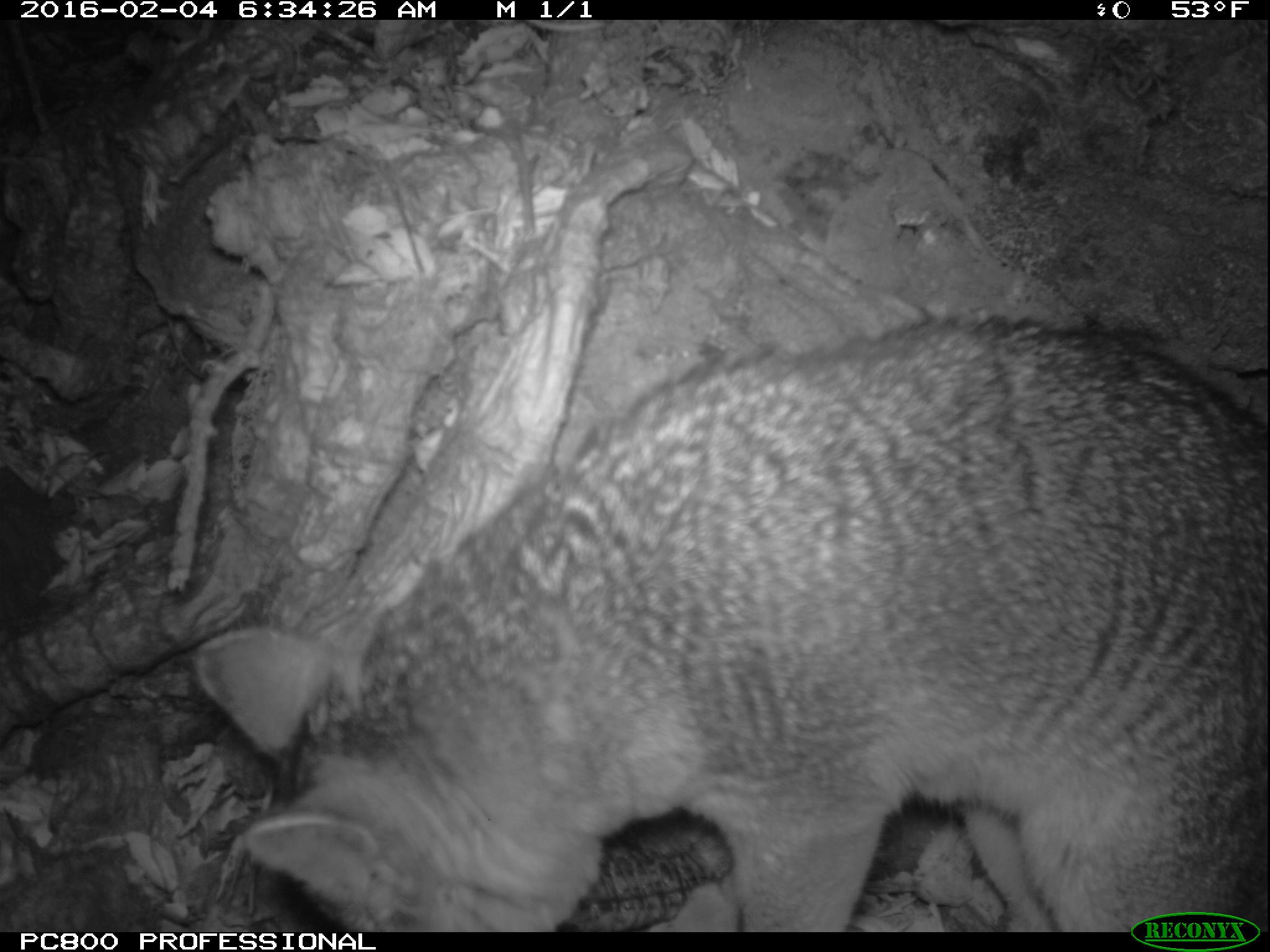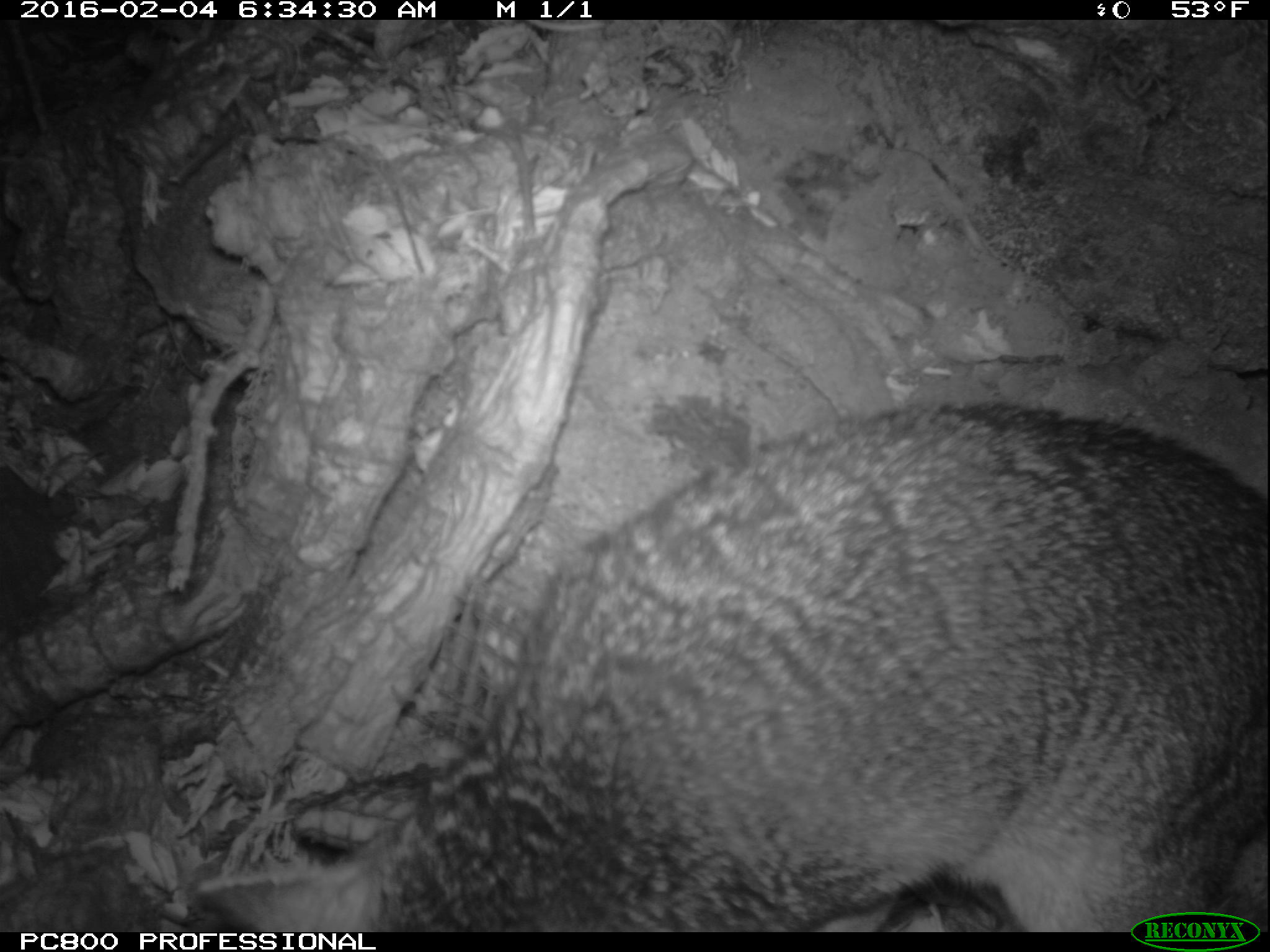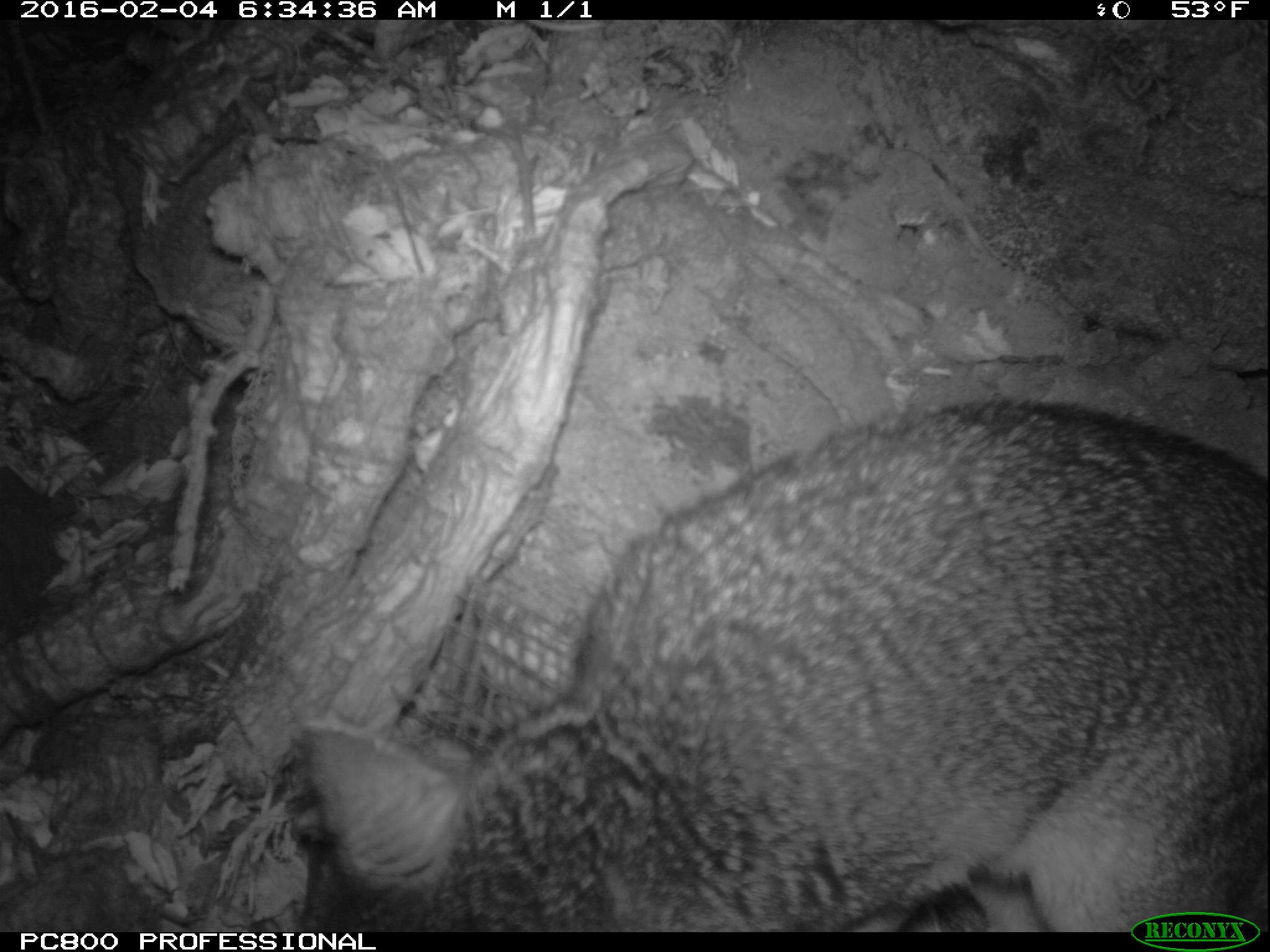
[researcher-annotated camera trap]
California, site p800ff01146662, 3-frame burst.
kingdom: Animalia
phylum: Chordata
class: Mammalia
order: Carnivora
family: Canidae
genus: Urocyon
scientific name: Urocyon littoralis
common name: island fox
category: fox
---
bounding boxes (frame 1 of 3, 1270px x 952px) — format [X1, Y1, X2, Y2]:
fox: [190, 317, 1269, 933]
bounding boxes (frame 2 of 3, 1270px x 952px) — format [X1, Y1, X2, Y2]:
fox: [197, 401, 1268, 932]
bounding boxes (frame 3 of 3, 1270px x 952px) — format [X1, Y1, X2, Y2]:
fox: [296, 395, 1269, 933]